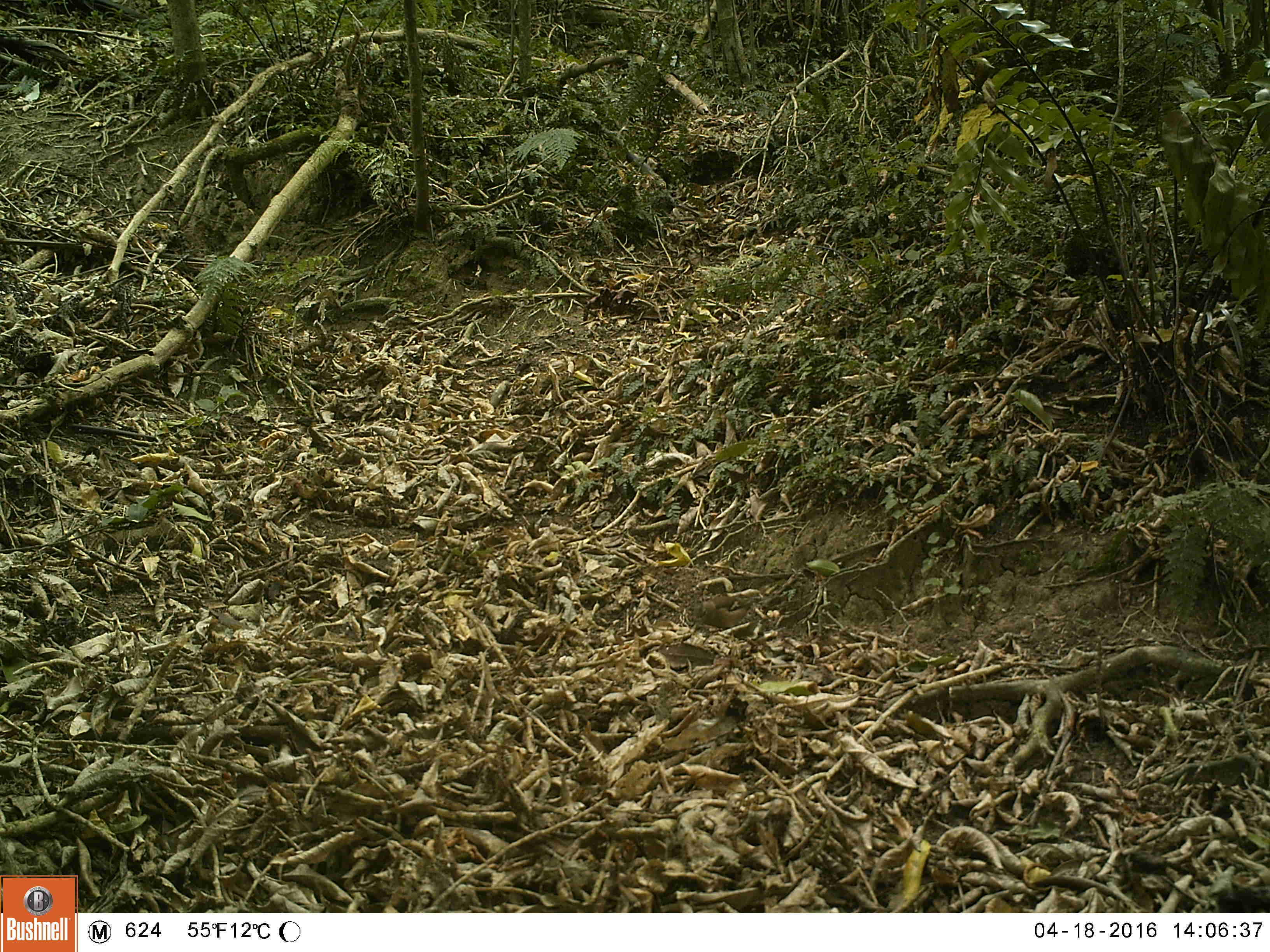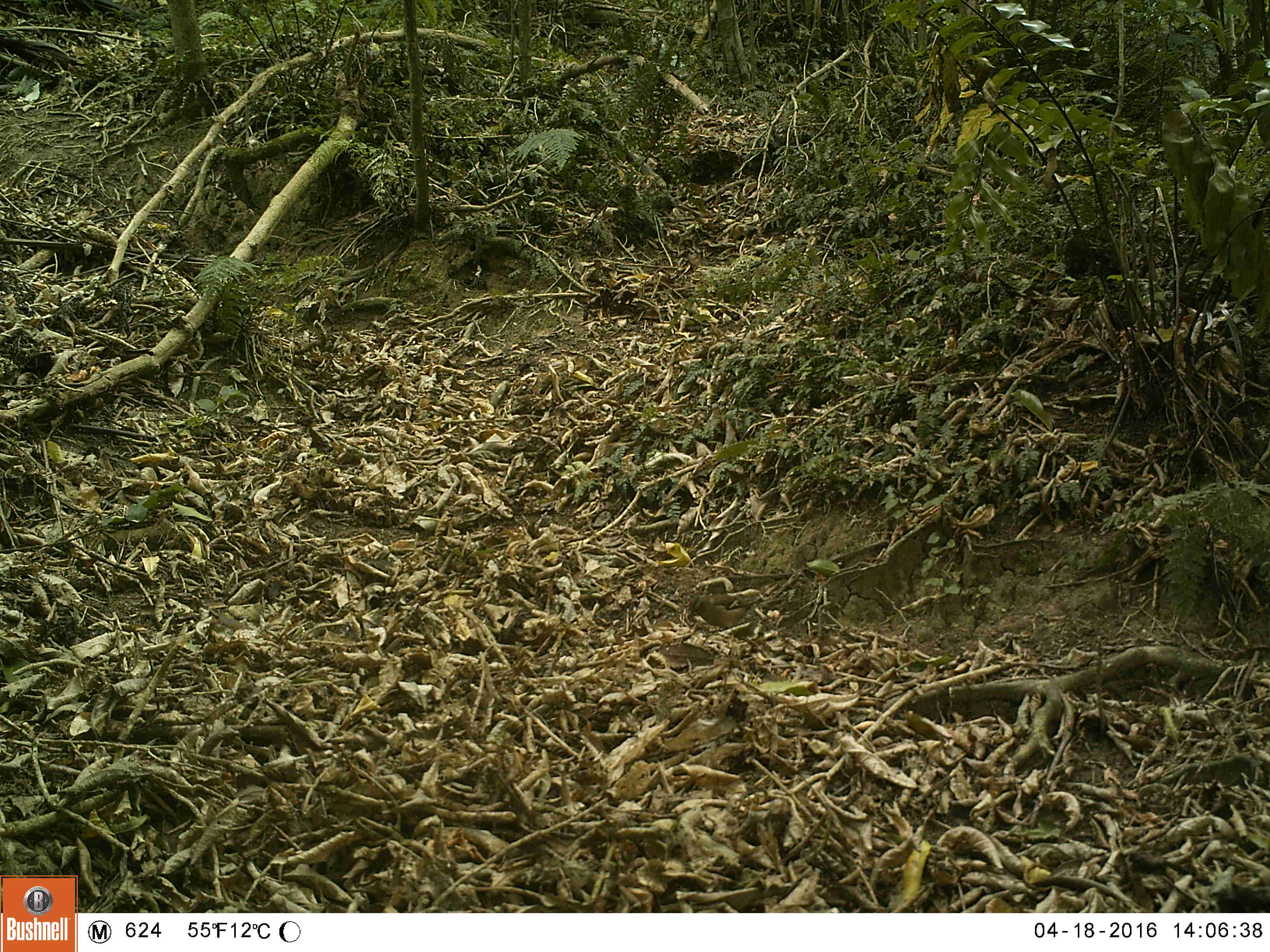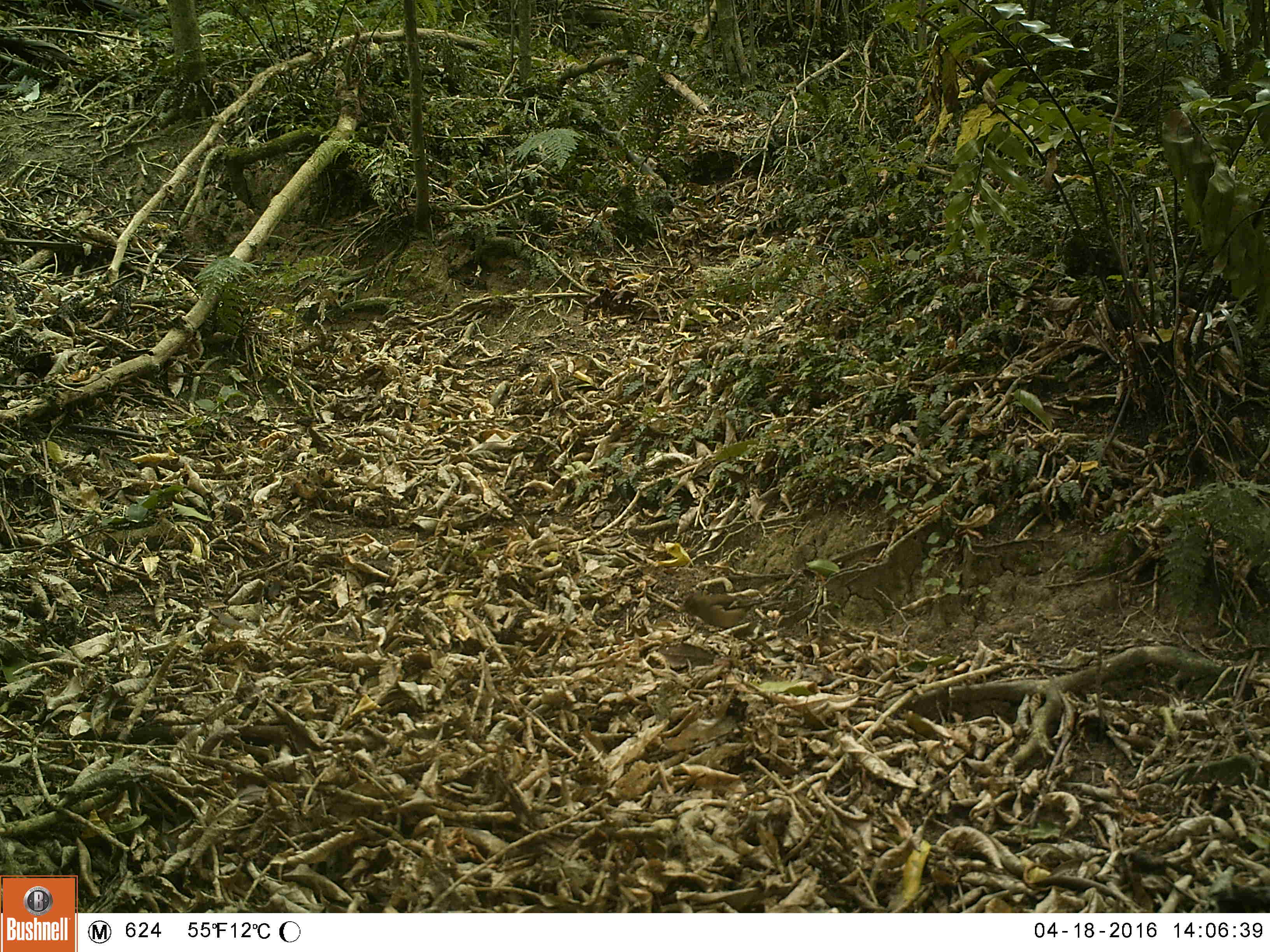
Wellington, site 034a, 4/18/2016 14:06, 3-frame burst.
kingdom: Animalia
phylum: Chordata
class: Aves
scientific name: Aves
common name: bird